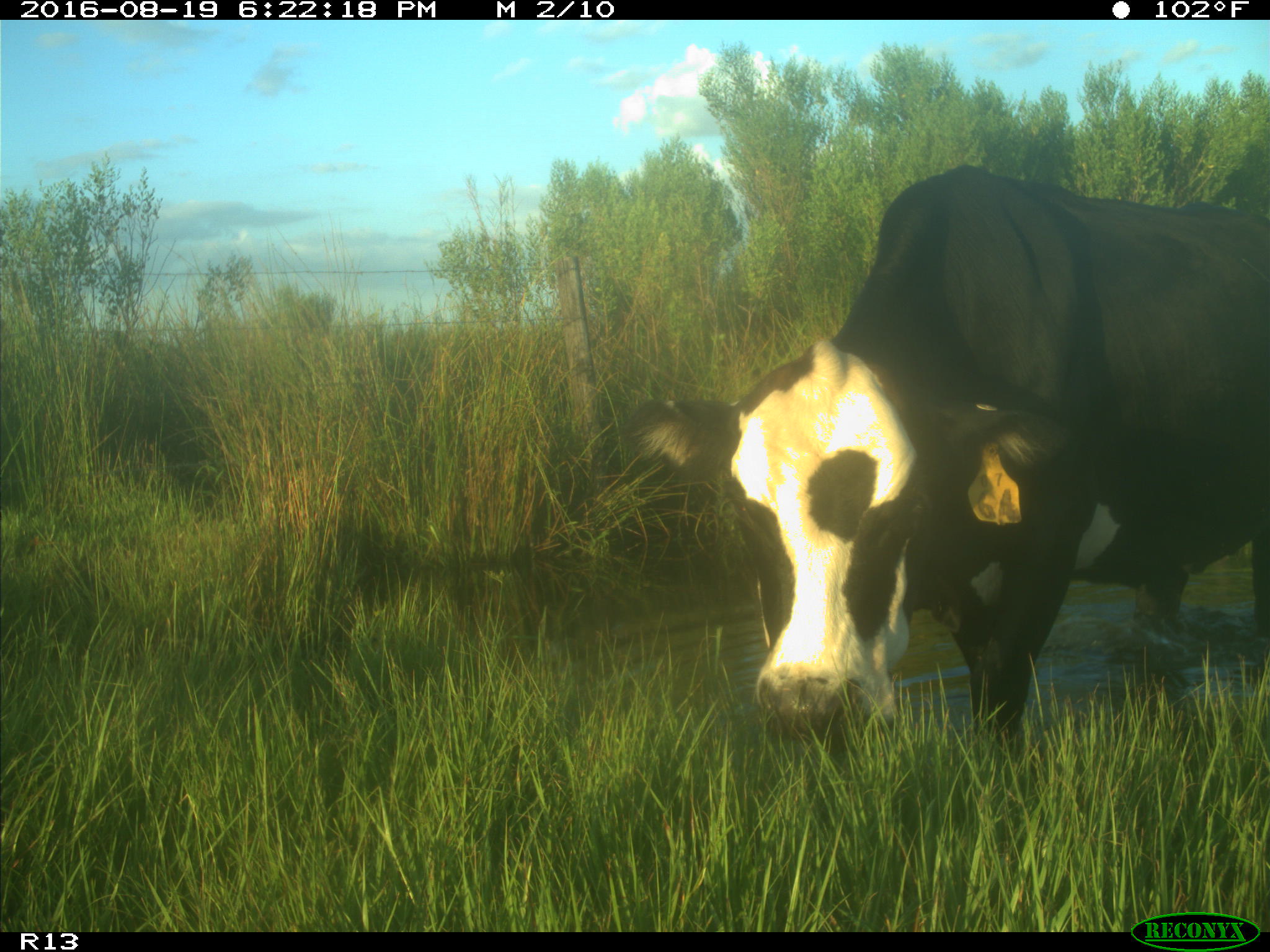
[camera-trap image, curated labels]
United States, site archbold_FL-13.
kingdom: Animalia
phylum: Chordata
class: Mammalia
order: Artiodactyla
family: Bovidae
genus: Bos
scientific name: Bos taurus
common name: domestic cow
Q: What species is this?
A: Bos taurus (domestic cow).